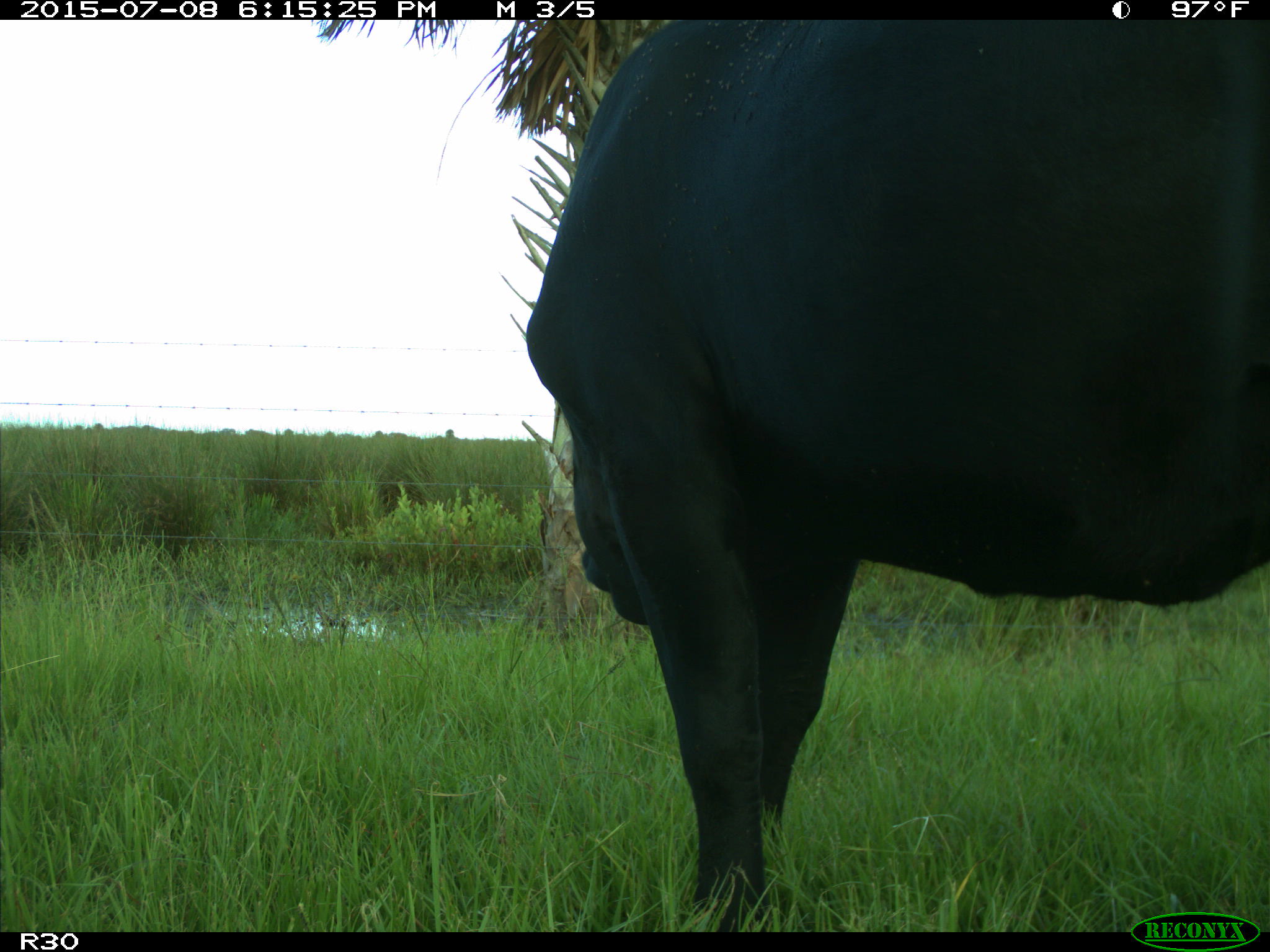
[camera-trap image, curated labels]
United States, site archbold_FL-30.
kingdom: Animalia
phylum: Chordata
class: Mammalia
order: Artiodactyla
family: Bovidae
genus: Bos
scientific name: Bos taurus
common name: domestic cow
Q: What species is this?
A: Bos taurus (domestic cow).